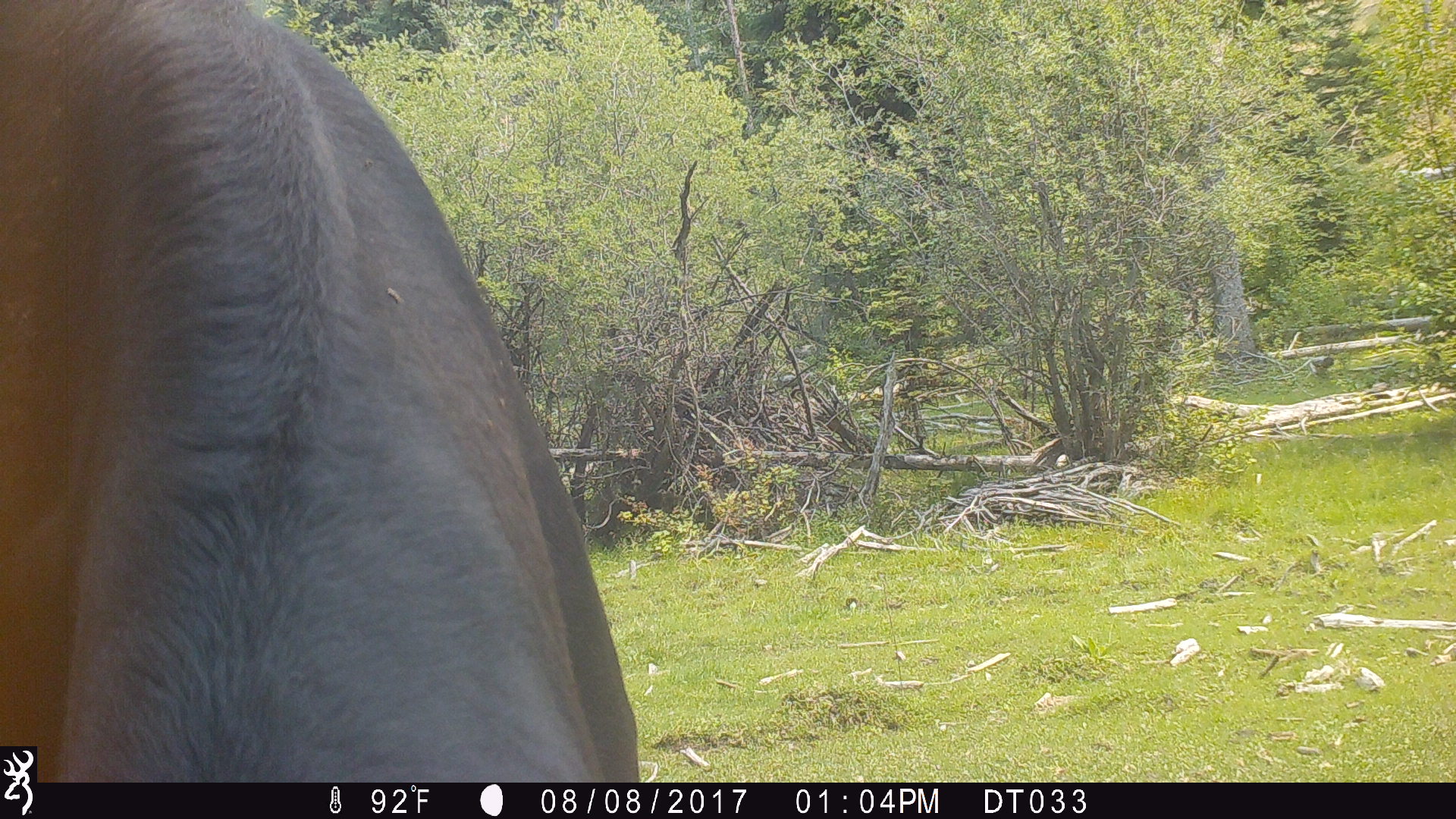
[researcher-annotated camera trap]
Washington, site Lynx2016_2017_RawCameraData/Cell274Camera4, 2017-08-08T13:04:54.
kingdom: Animalia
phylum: Chordata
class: Mammalia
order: Artiodactyla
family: Bovidae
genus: Bos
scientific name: Bos taurus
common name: domestic cattle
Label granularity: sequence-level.